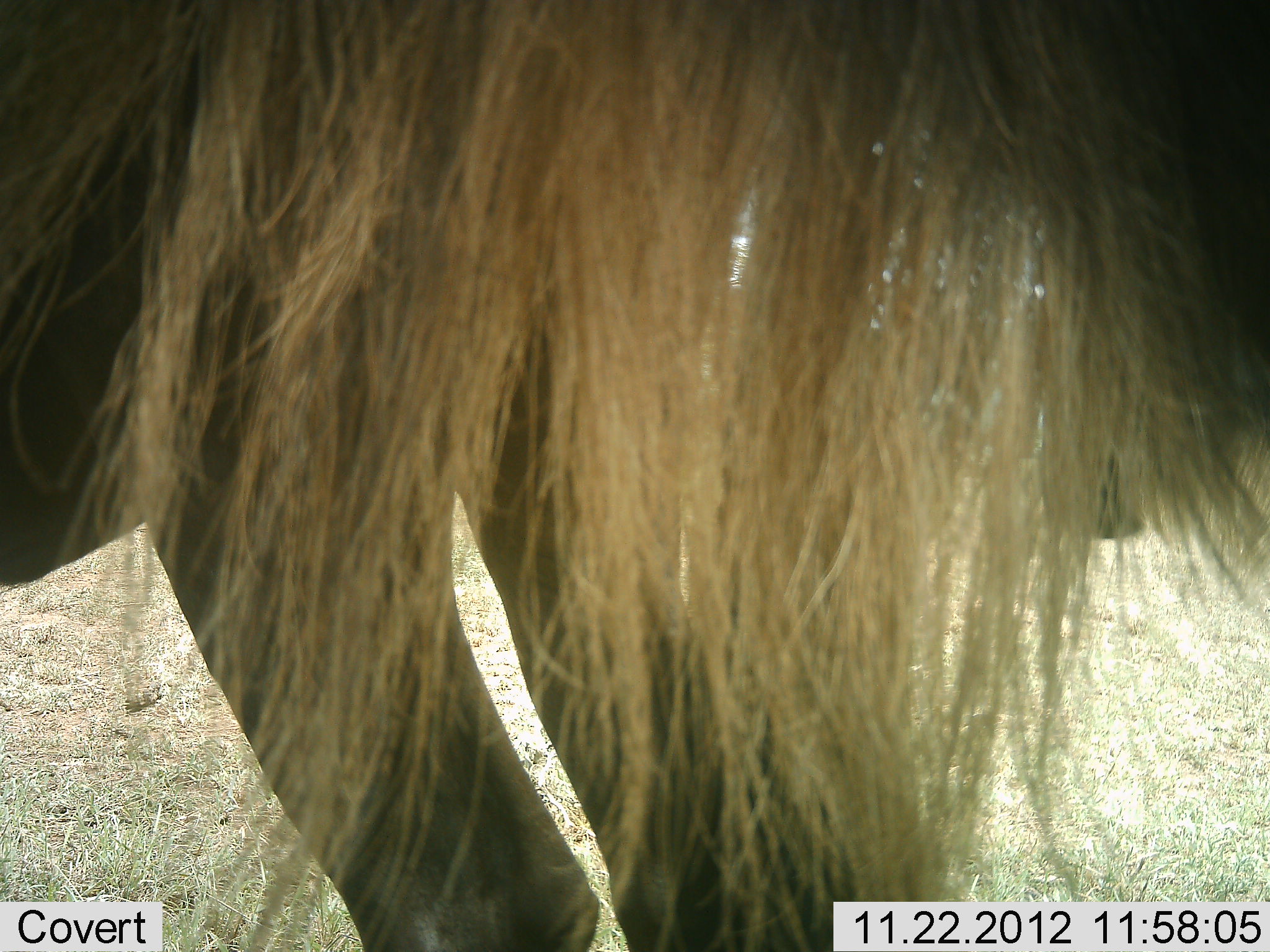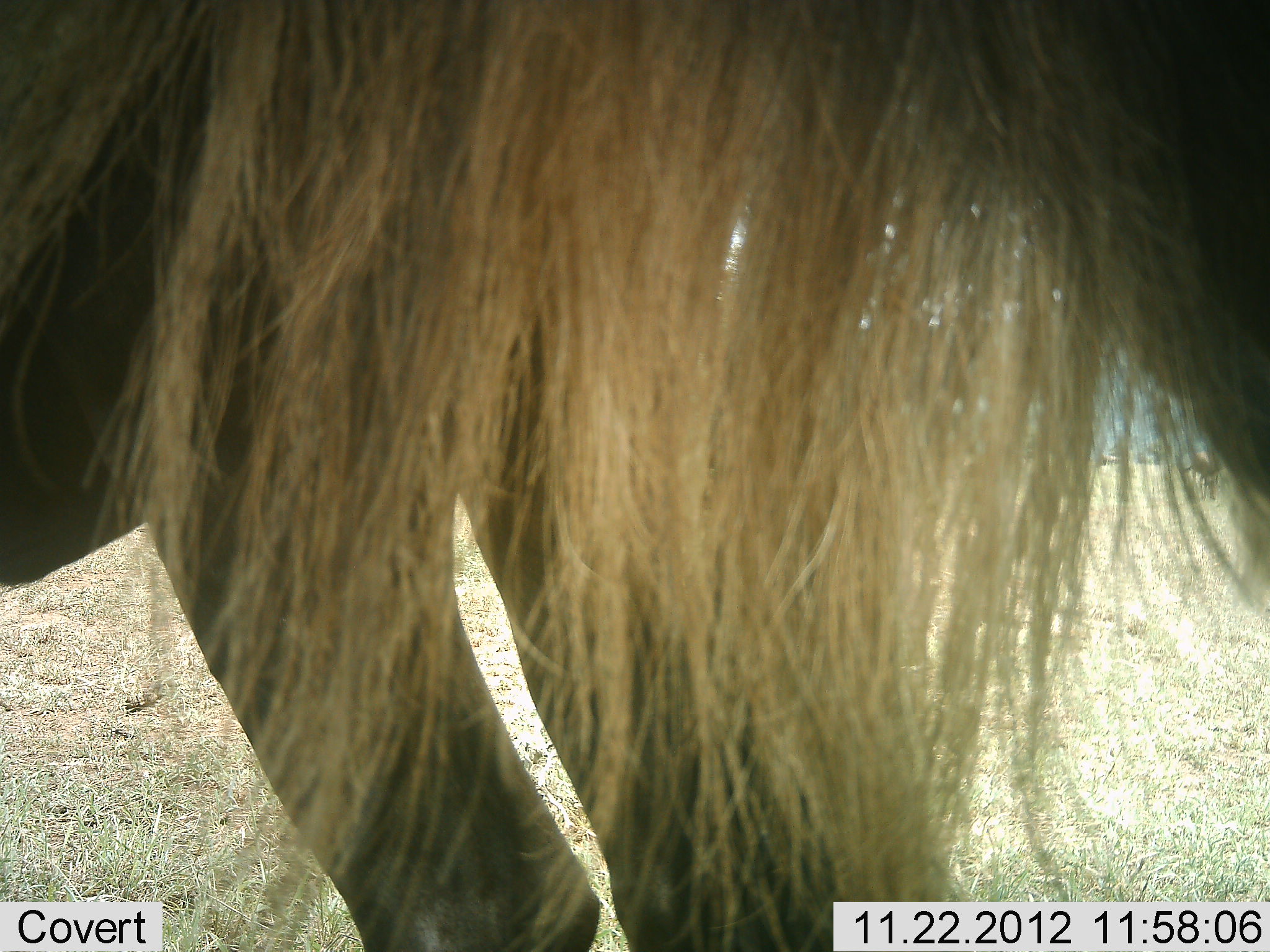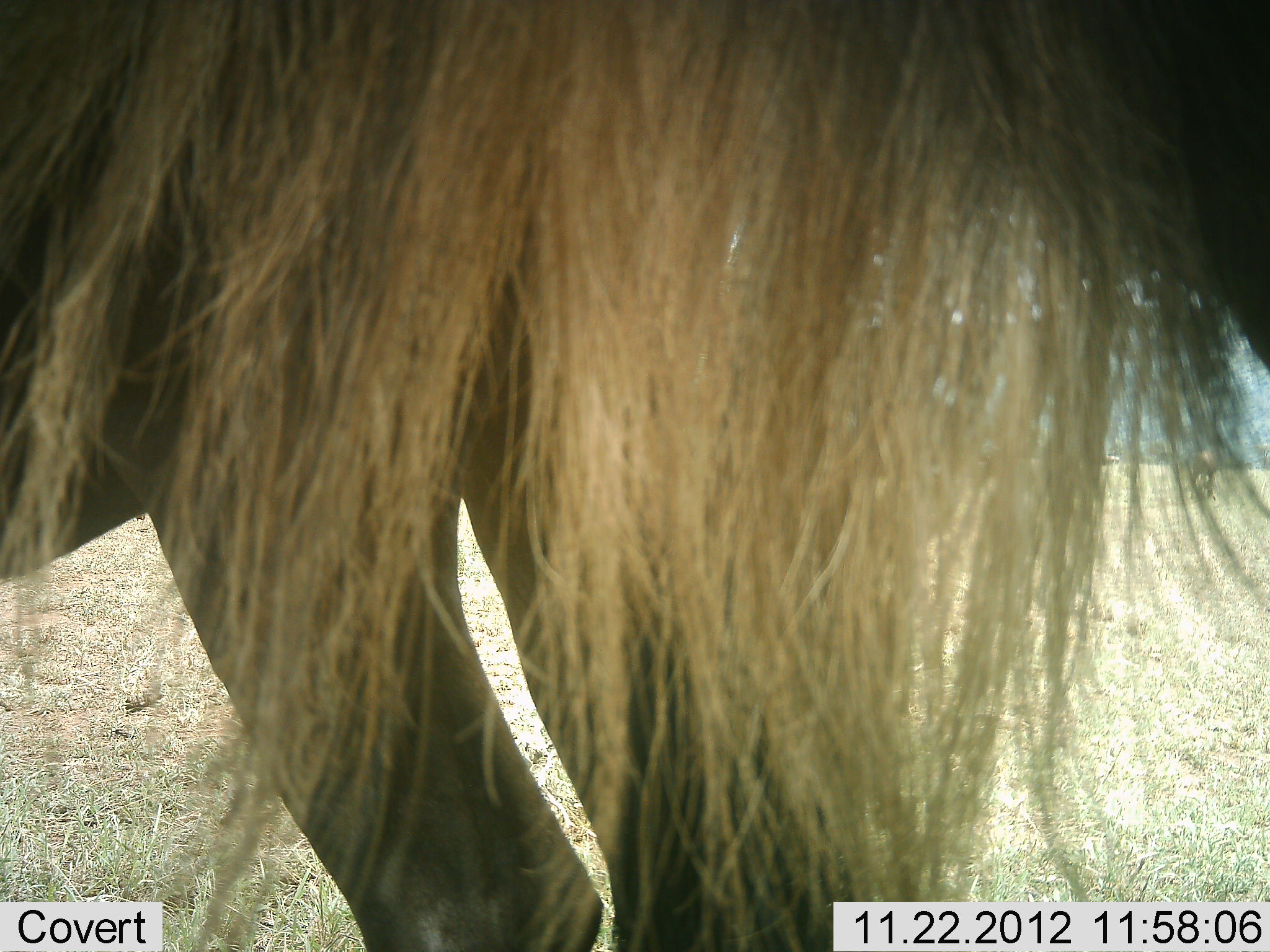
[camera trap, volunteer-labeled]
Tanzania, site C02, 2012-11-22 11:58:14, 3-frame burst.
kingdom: Animalia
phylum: Chordata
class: Mammalia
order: Artiodactyla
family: Bovidae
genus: Connochaetes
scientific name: Connochaetes taurinus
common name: blue wildebeest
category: wildebeest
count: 1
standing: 100%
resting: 0%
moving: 8%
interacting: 0%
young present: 0%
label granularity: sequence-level